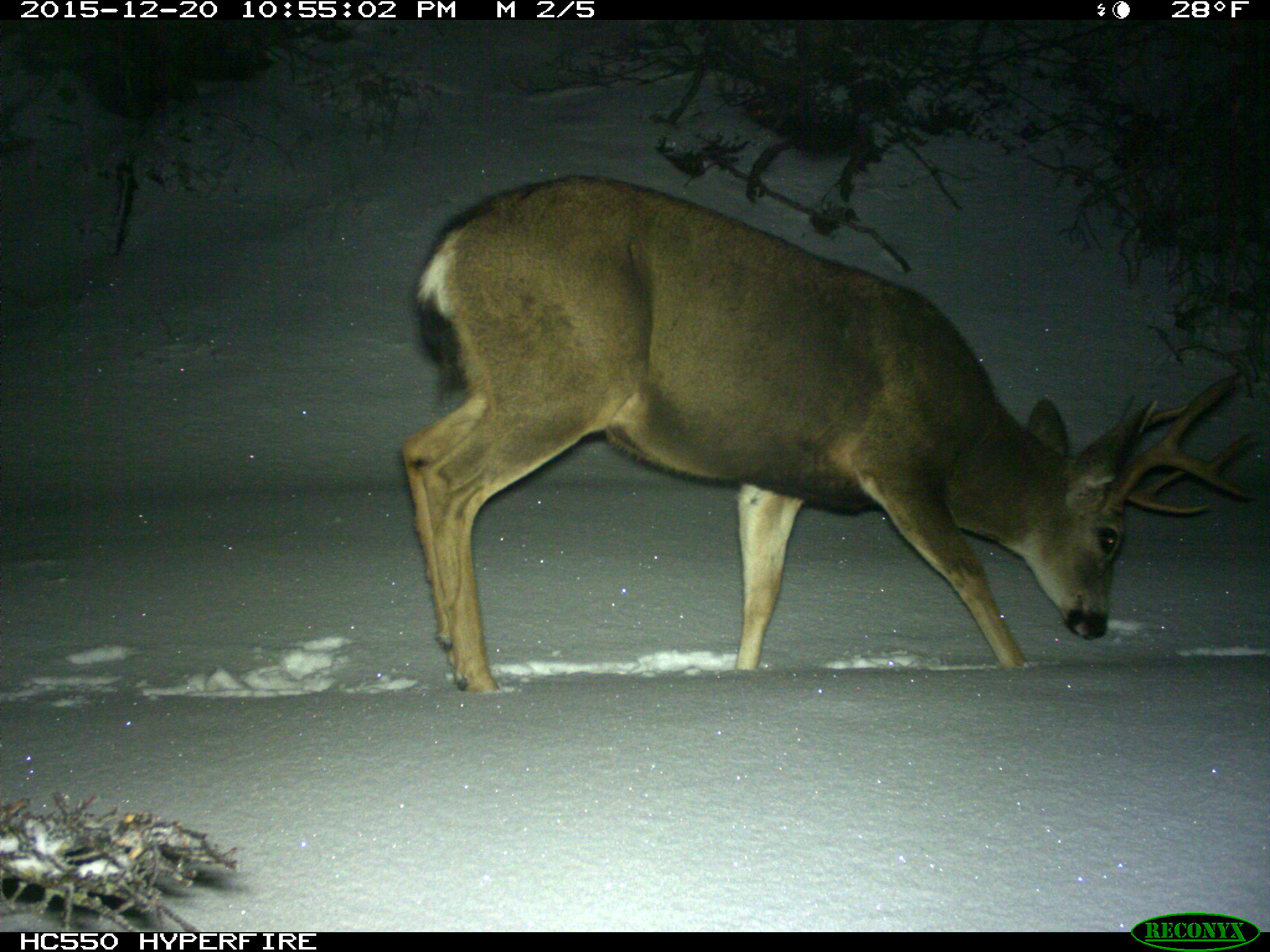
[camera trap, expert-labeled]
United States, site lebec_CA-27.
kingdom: Animalia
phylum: Chordata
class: Mammalia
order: Artiodactyla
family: Cervidae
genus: Odocoileus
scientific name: Odocoileus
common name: deer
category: unidentified deer